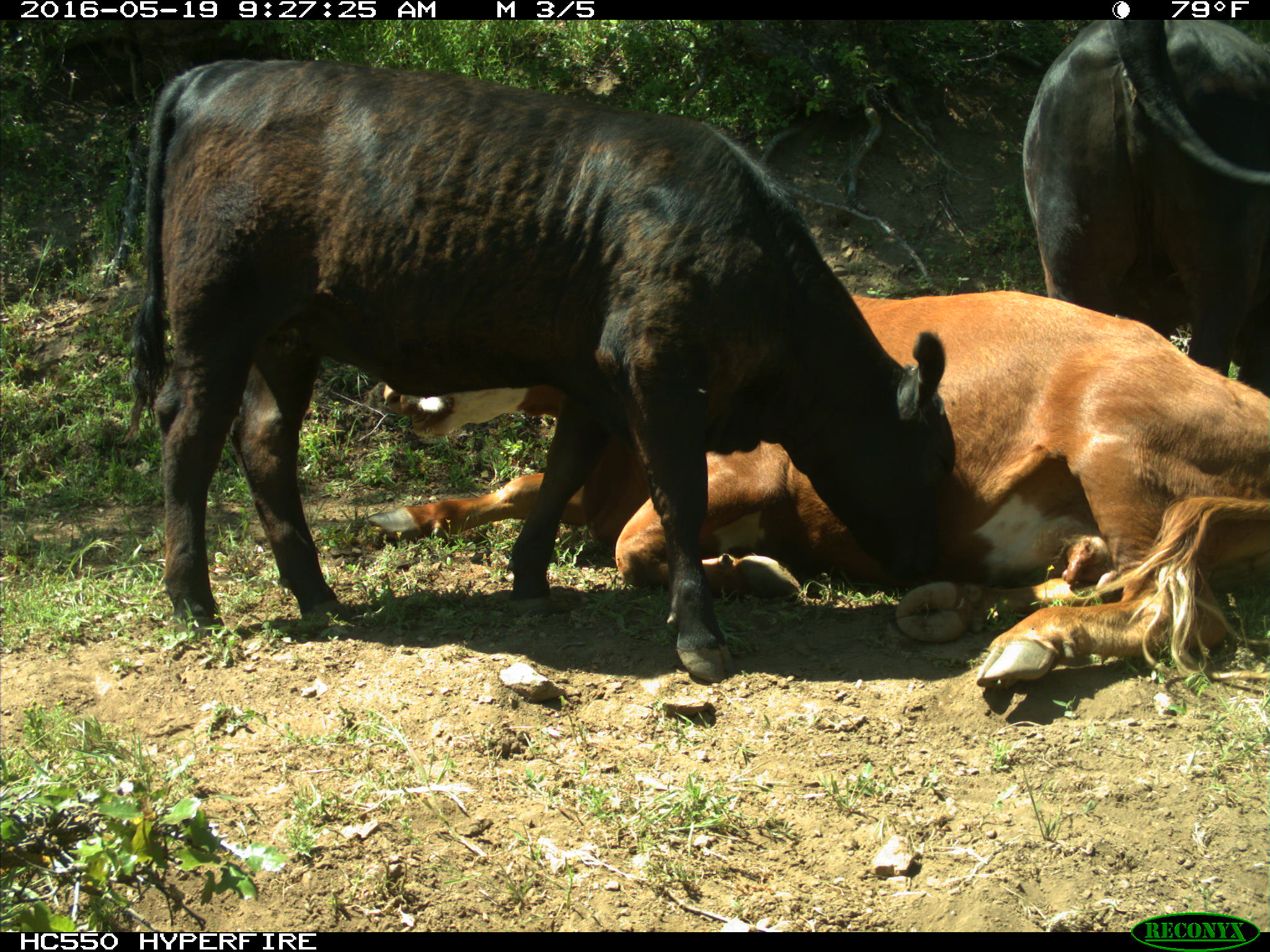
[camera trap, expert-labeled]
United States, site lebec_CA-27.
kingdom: Animalia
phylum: Chordata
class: Mammalia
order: Artiodactyla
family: Bovidae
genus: Bos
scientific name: Bos taurus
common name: domestic cow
Bos taurus (domestic cow).